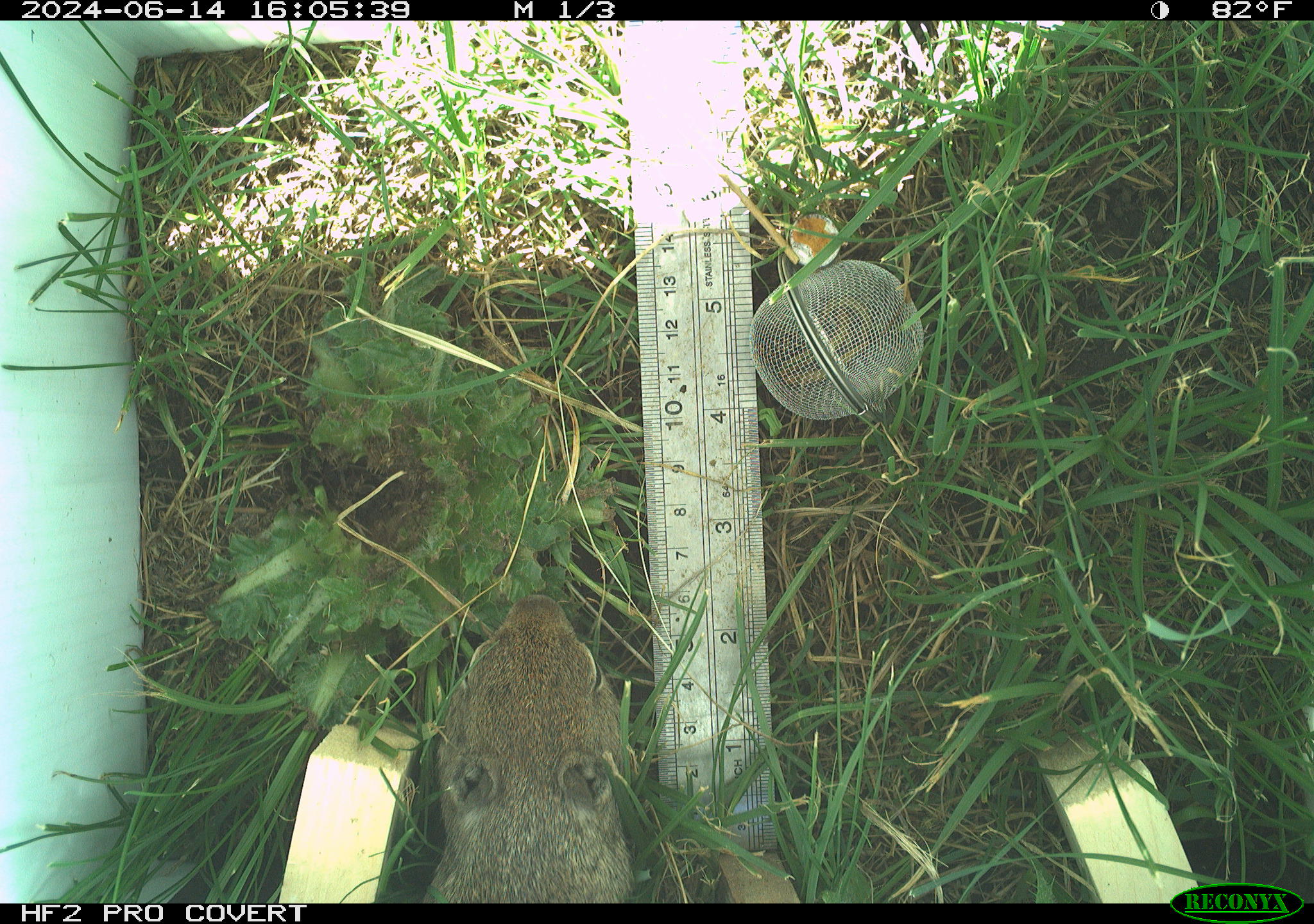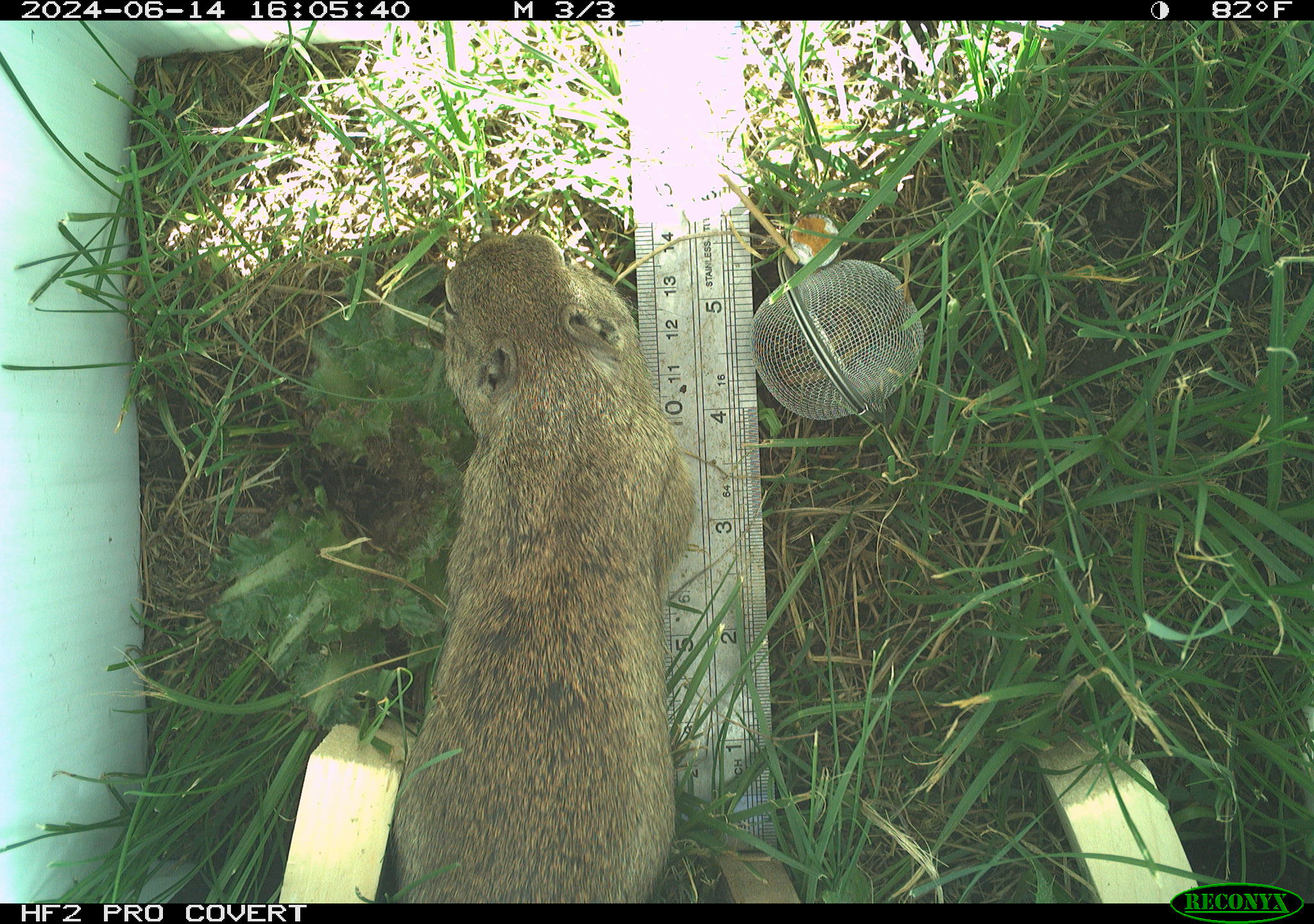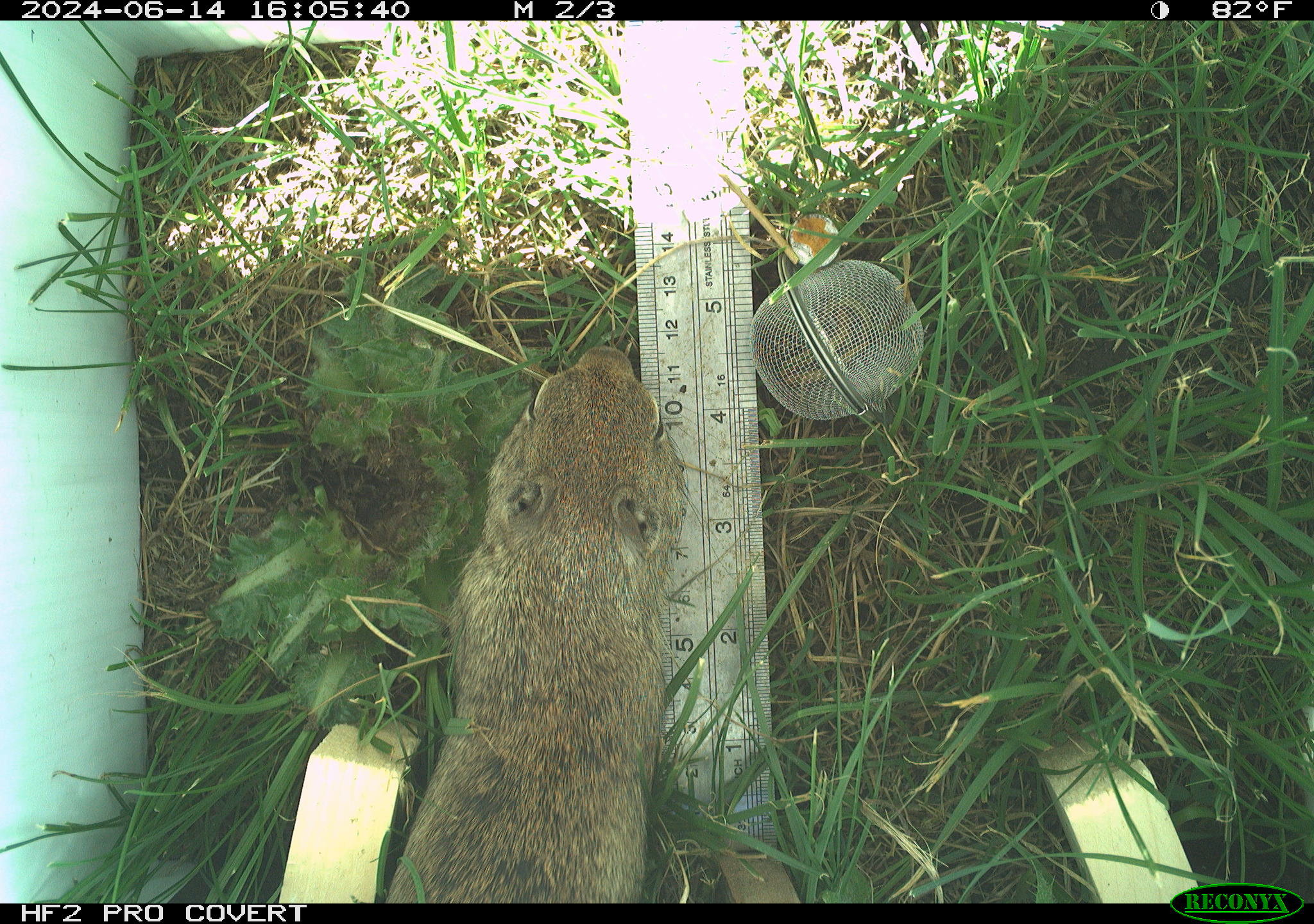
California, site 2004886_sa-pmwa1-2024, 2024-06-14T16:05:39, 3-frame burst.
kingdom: Animalia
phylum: Chordata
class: Mammalia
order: Rodentia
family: Sciuridae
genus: Urocitellus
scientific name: Urocitellus beldingi beldingi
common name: belding's ground squirrel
Belding's ground squirrel (Urocitellus beldingi beldingi).